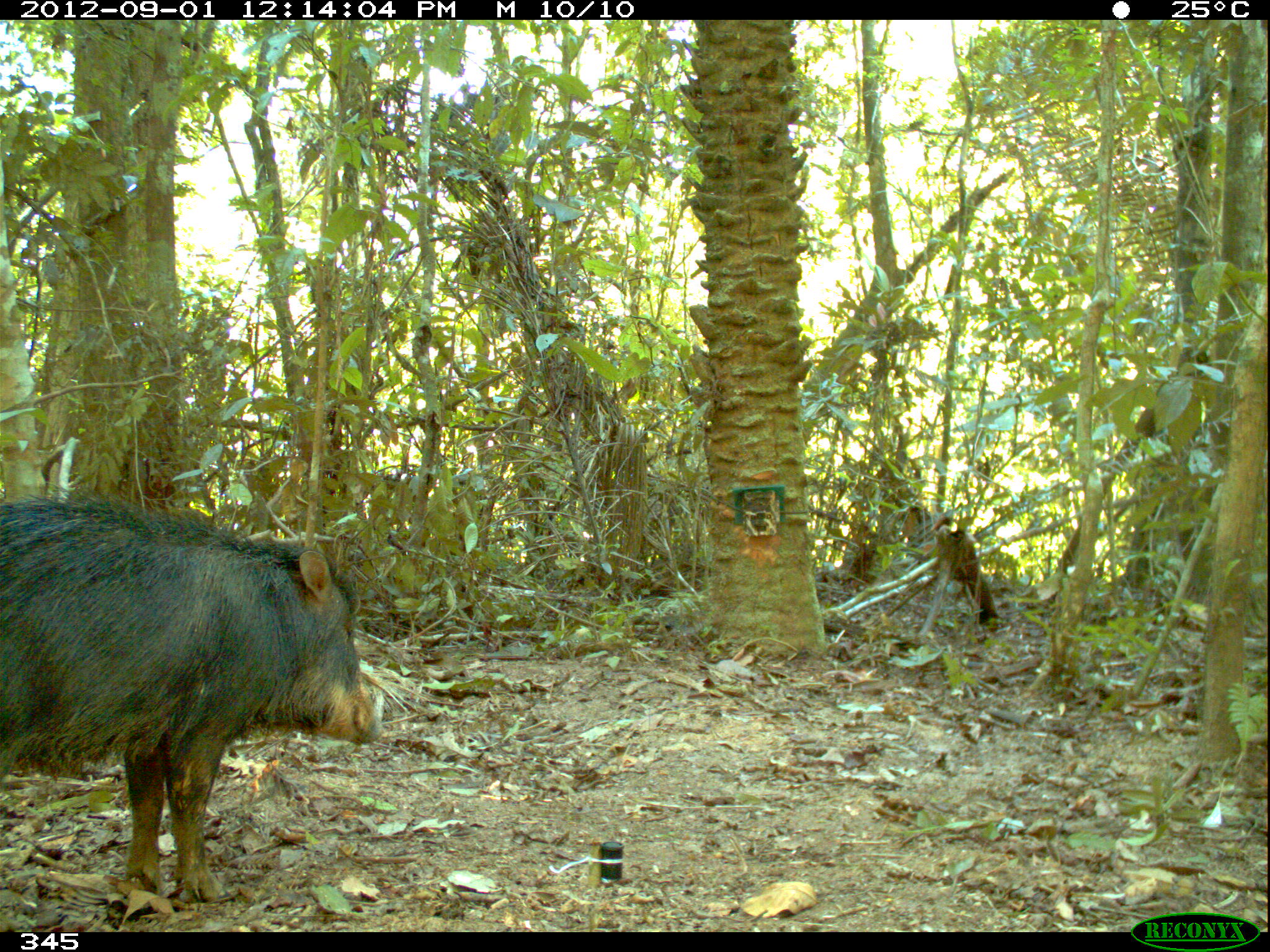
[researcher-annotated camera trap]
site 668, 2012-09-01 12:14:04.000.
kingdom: Animalia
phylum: Chordata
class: Mammalia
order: Artiodactyla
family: Tayassuidae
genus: Tayassu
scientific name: Tayassu pecari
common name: white-lipped peccary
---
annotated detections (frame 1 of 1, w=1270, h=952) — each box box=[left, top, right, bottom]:
tayassu pecari: box=[0, 482, 385, 901]